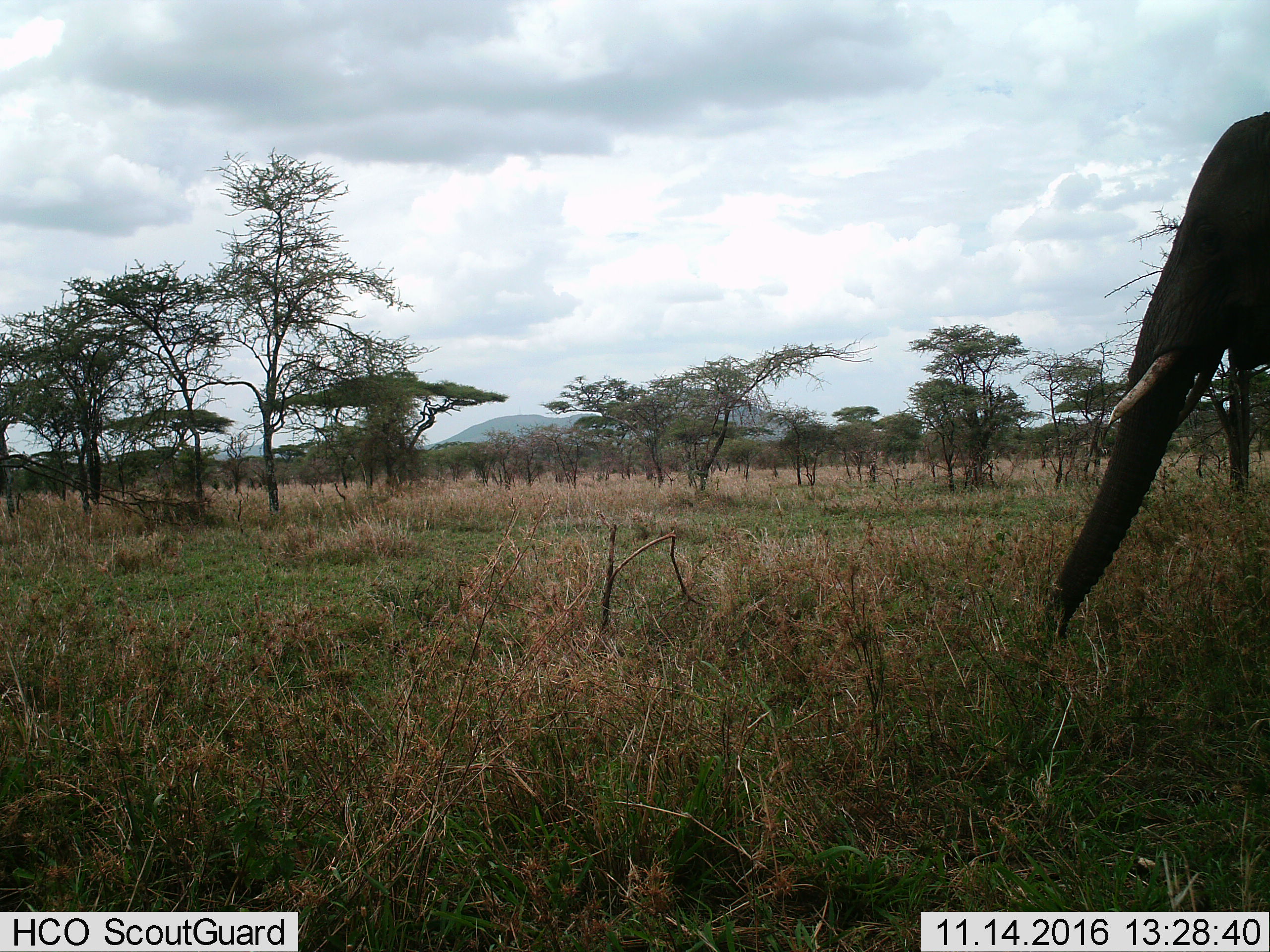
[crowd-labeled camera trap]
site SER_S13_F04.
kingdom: Animalia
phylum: Chordata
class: Mammalia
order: Proboscidea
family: Elephantidae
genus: Loxodonta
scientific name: Loxodonta africana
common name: african bush elephant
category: elephant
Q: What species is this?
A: Elephant (african bush elephant) (Loxodonta africana).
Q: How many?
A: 1.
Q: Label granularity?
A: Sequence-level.